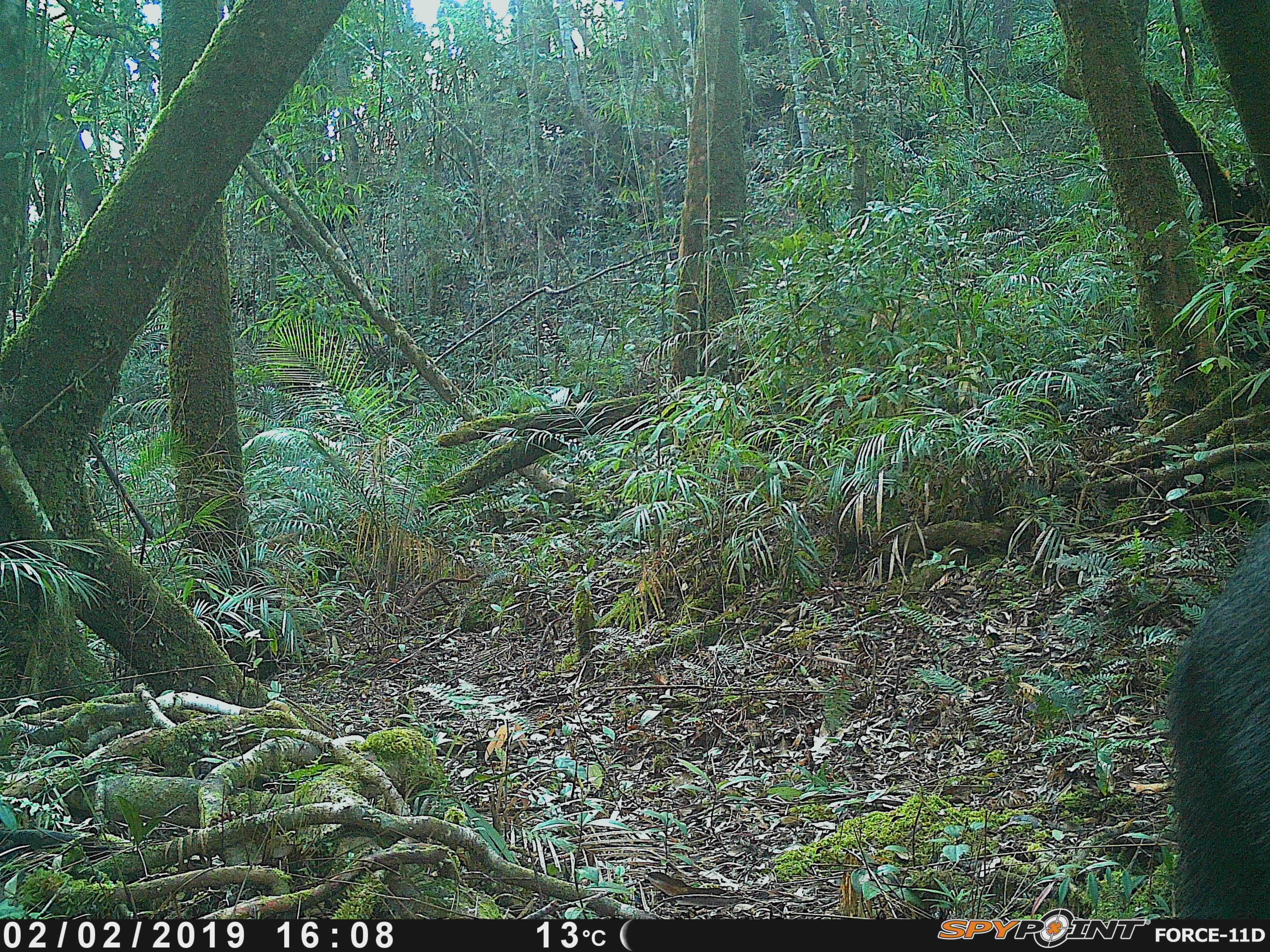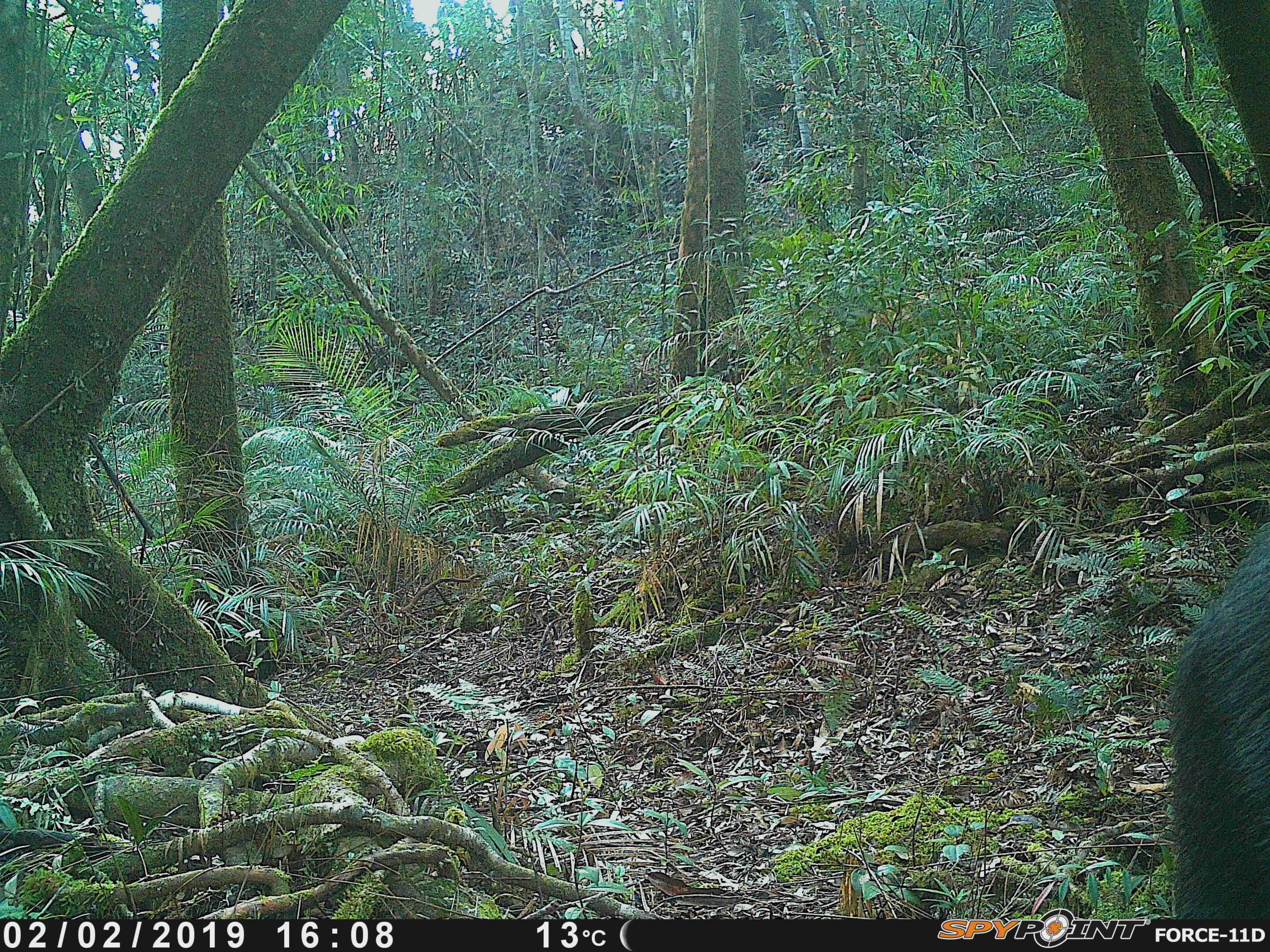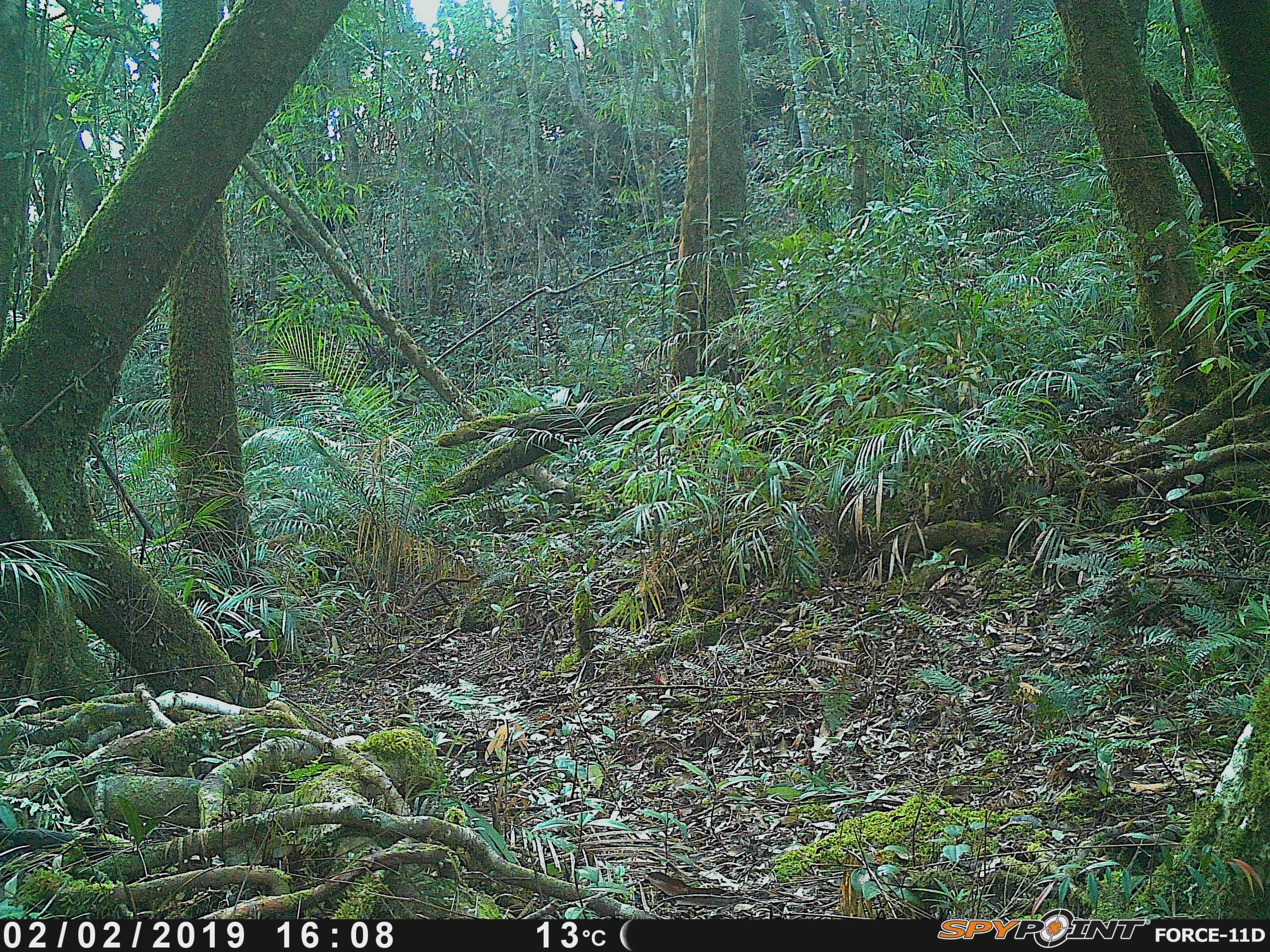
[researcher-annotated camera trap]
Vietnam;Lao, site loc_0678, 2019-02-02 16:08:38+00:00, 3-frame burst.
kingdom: Animalia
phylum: Chordata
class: Mammalia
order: Artiodactyla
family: Bovidae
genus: Capricornis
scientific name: Capricornis sumatraensis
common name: chinese serow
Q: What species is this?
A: Chinese serow (Capricornis sumatraensis).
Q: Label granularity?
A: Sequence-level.